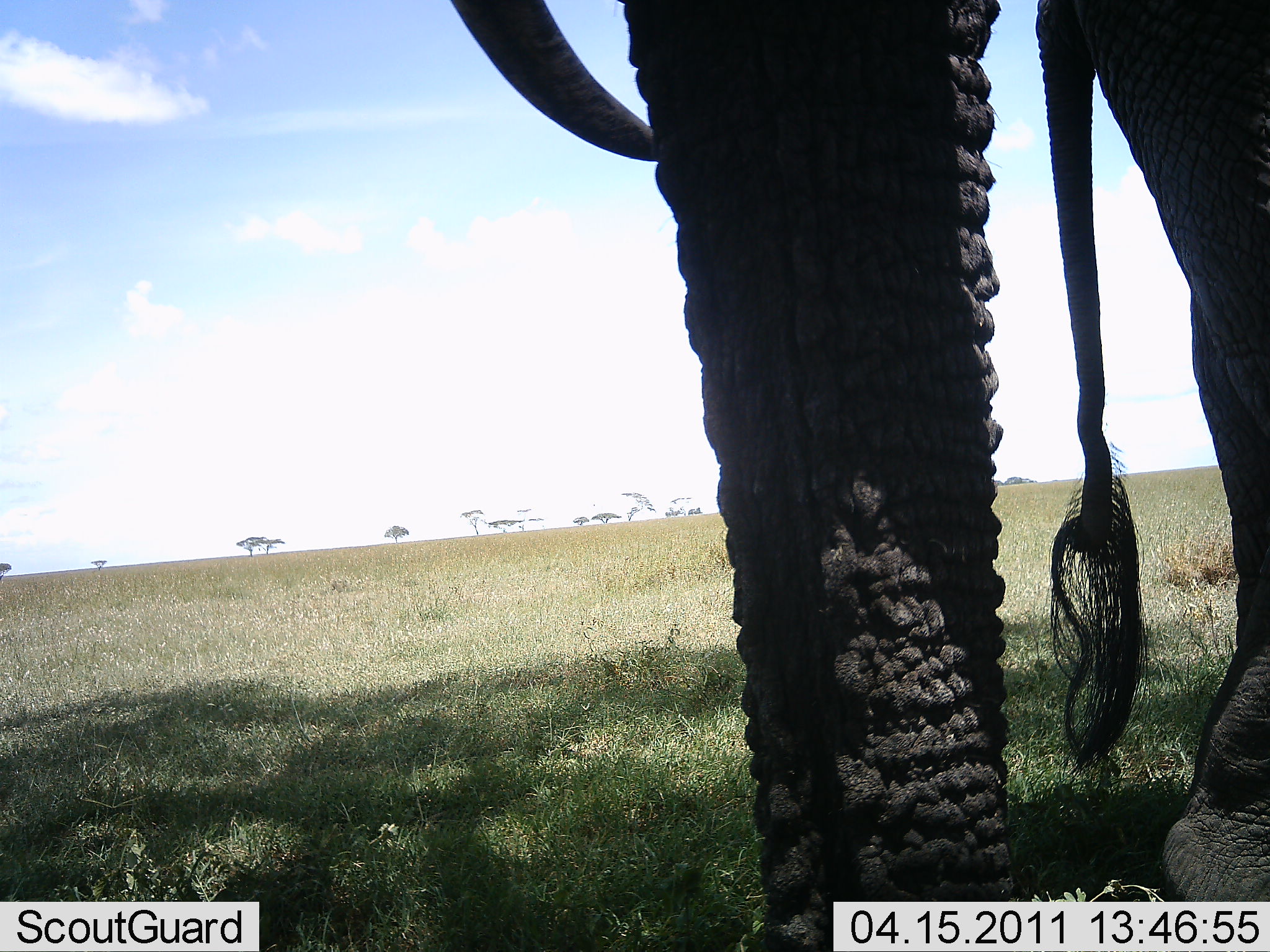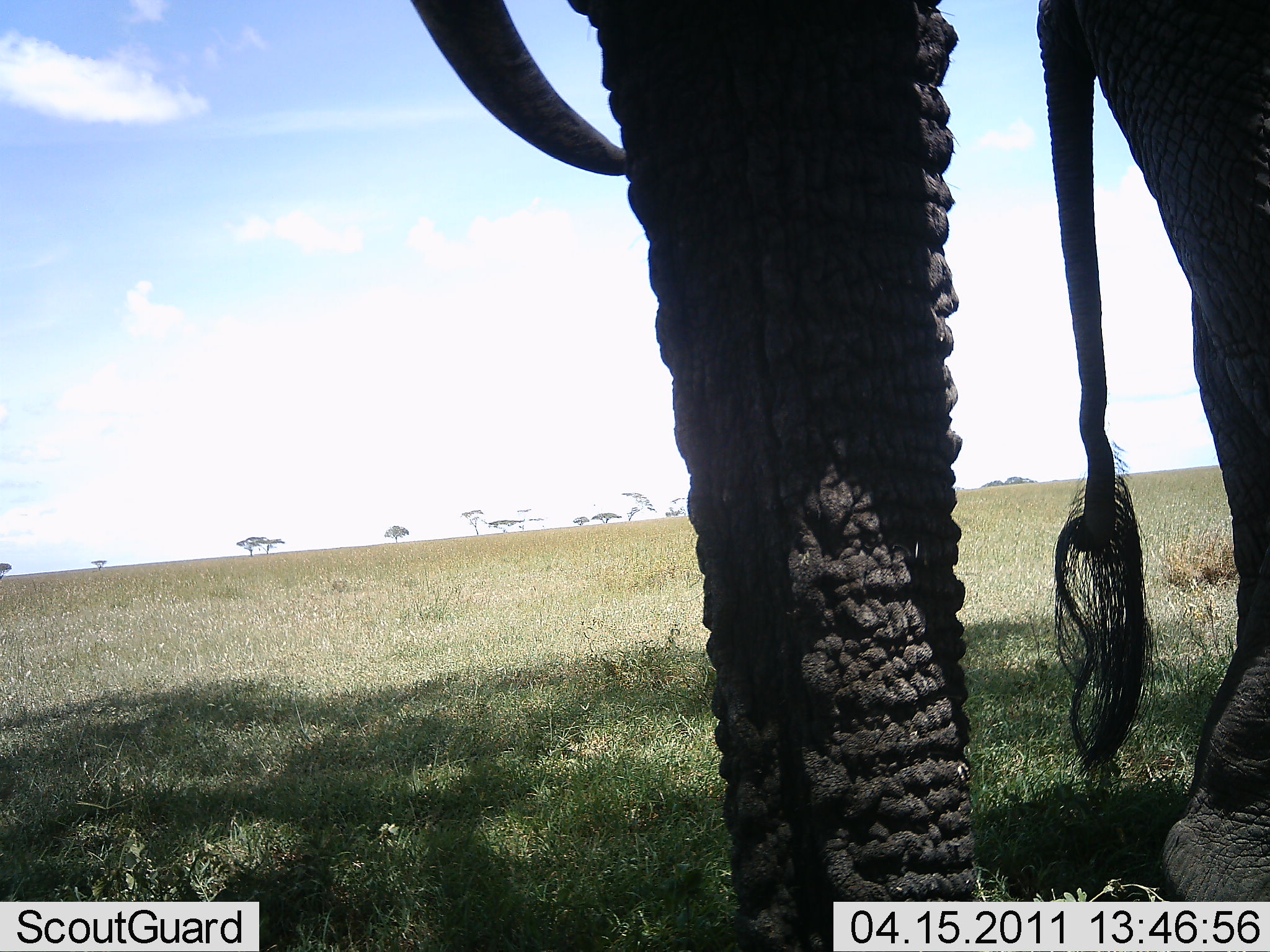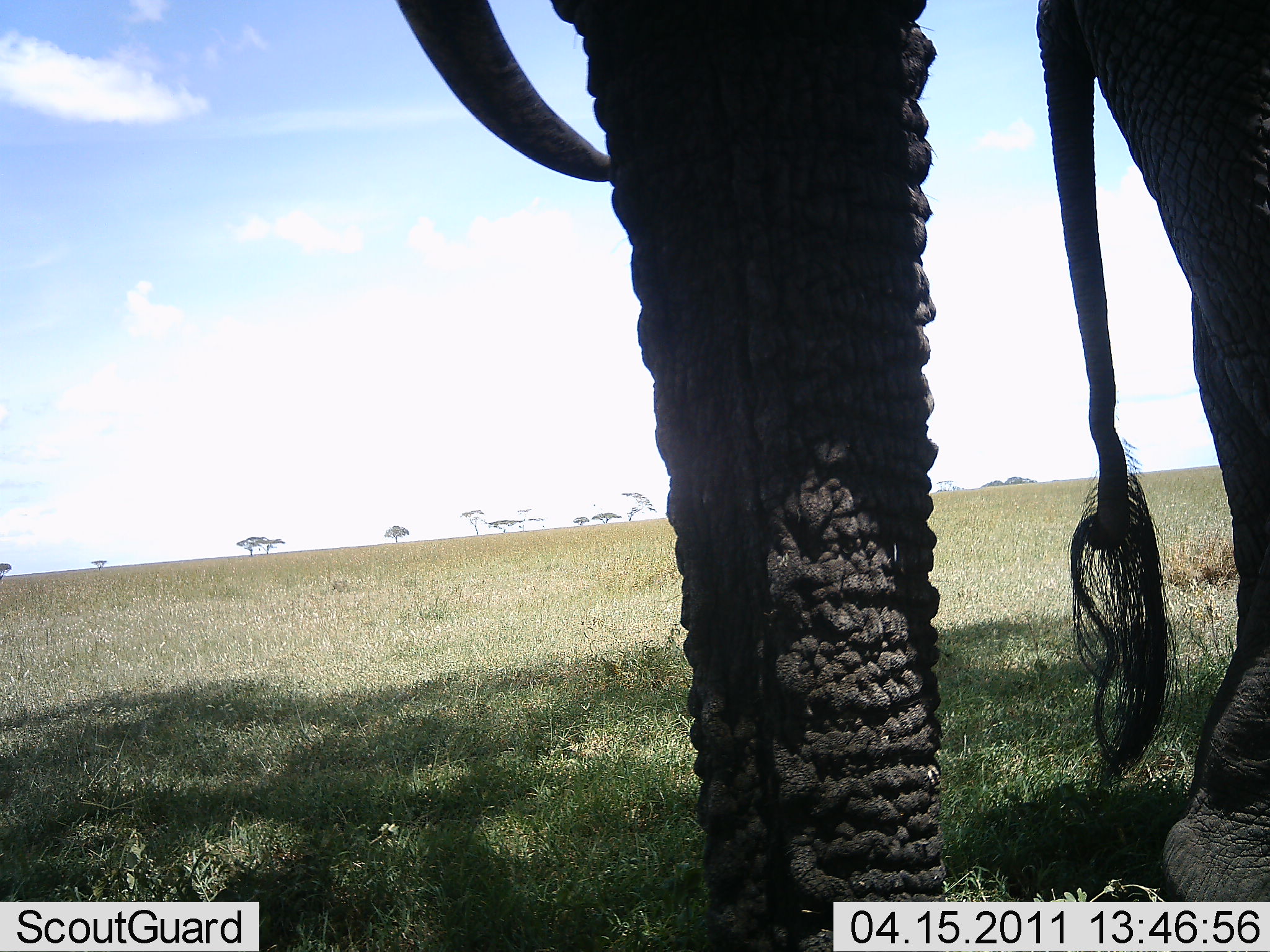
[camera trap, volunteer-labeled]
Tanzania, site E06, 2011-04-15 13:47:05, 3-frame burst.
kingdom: Animalia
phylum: Chordata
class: Mammalia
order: Proboscidea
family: Elephantidae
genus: Loxodonta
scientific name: Loxodonta africana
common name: african bush elephant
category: elephant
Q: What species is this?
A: Elephant (african bush elephant) (Loxodonta africana).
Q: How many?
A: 1.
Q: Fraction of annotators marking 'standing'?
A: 90%.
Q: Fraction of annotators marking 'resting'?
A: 0%.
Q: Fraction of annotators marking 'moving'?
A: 10%.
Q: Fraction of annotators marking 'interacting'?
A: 0%.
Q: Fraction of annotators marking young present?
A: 0%.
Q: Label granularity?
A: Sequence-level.